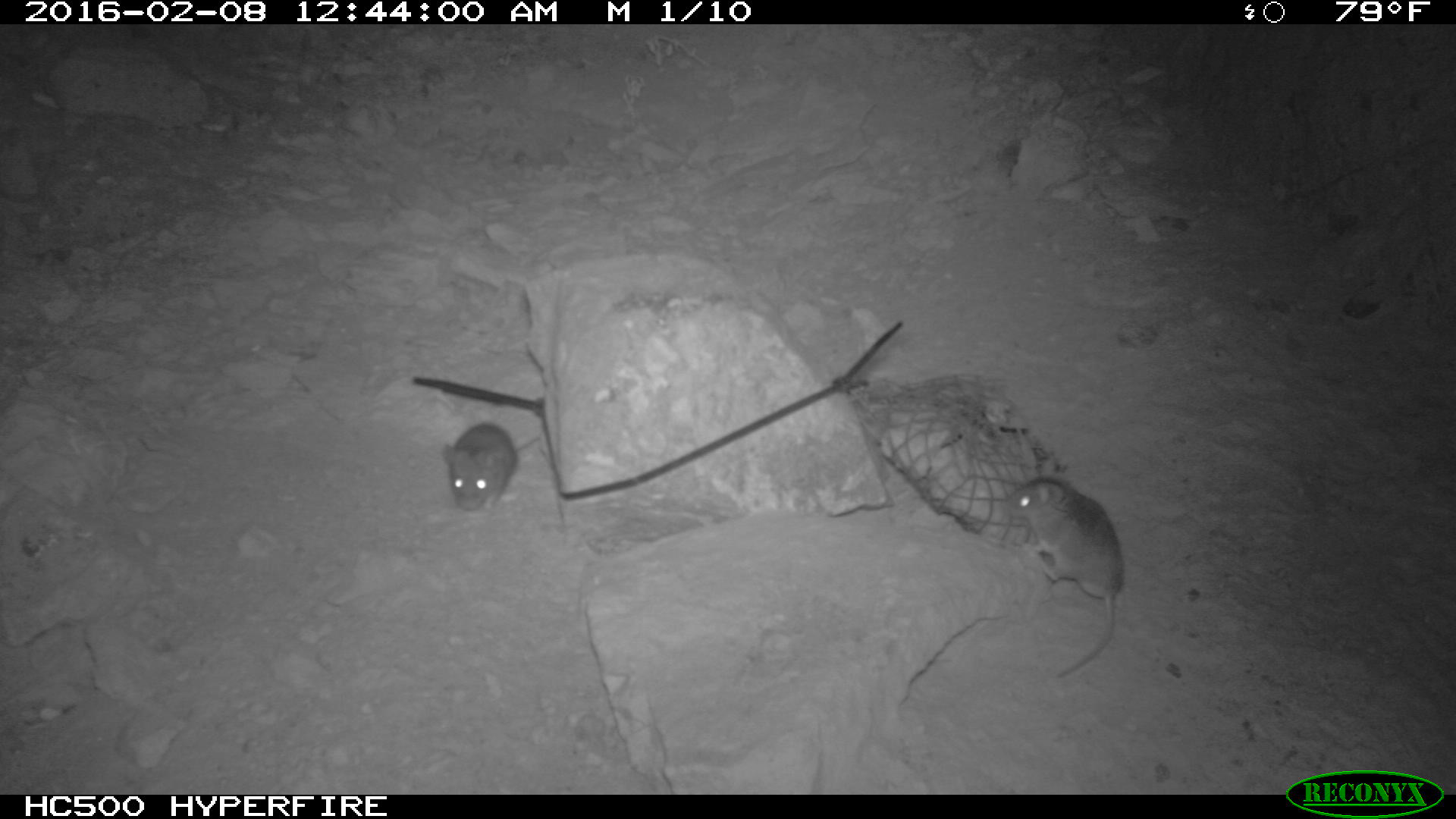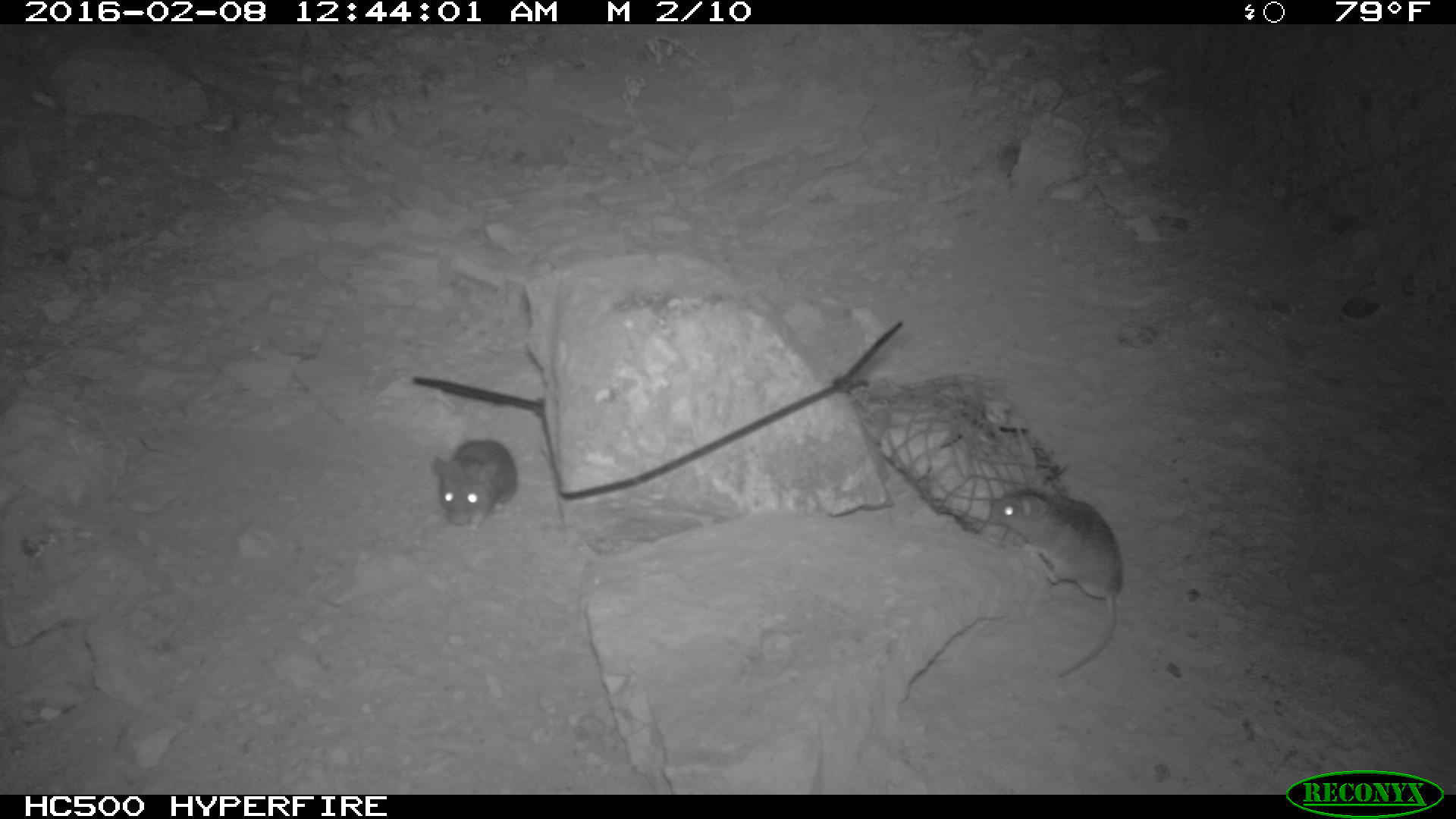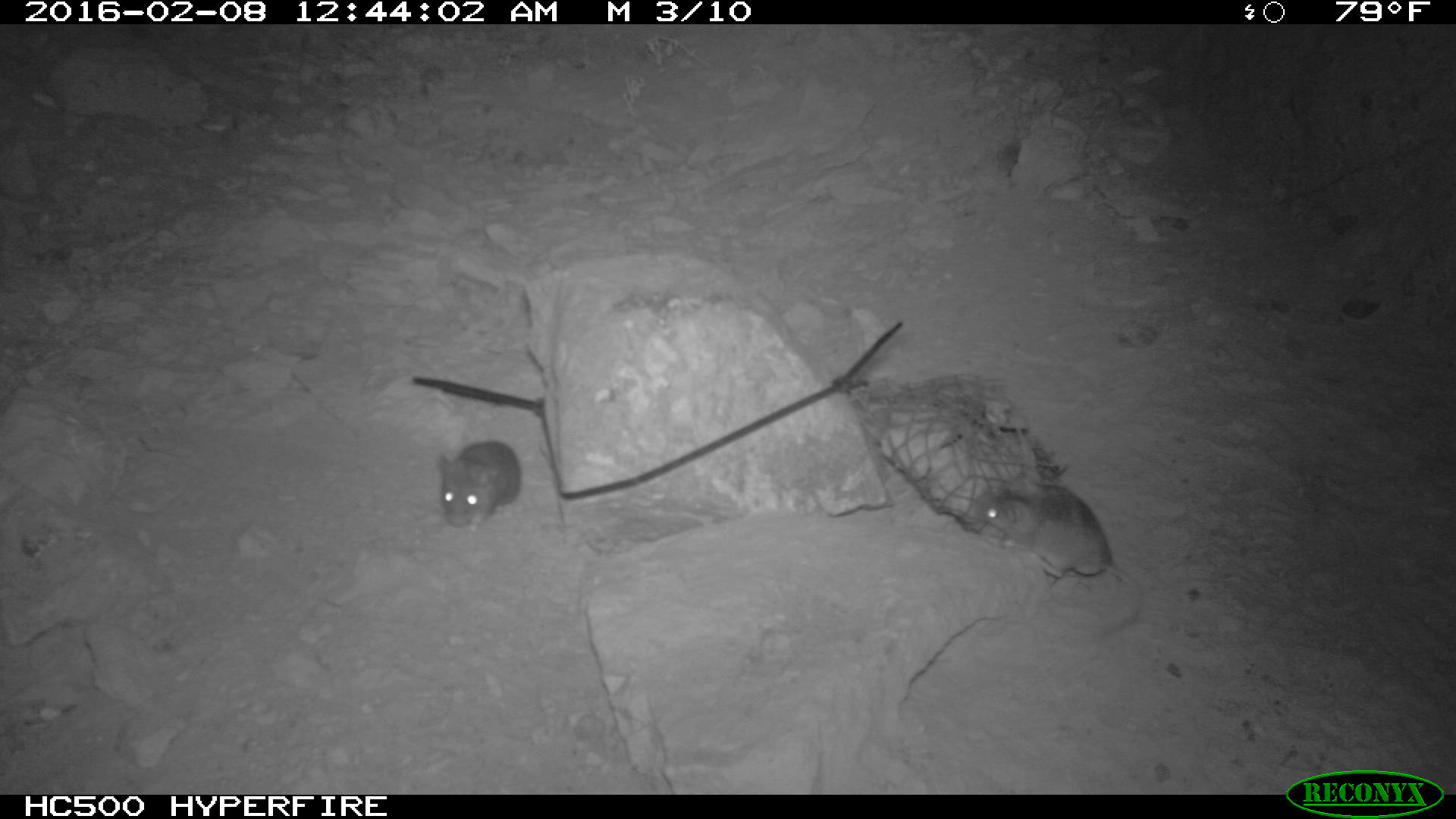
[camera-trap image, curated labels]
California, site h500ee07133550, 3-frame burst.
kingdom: Animalia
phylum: Chordata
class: Mammalia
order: Rodentia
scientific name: Rodentia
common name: rodent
Rodent (Rodentia).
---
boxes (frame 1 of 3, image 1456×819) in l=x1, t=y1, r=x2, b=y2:
rodent: l=1004, t=457, r=1122, b=678; l=442, t=422, r=518, b=512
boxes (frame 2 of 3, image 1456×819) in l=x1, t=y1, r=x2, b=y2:
rodent: l=988, t=485, r=1122, b=678; l=432, t=439, r=516, b=529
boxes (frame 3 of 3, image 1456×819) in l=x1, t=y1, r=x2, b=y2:
rodent: l=970, t=472, r=1143, b=640; l=437, t=440, r=520, b=532